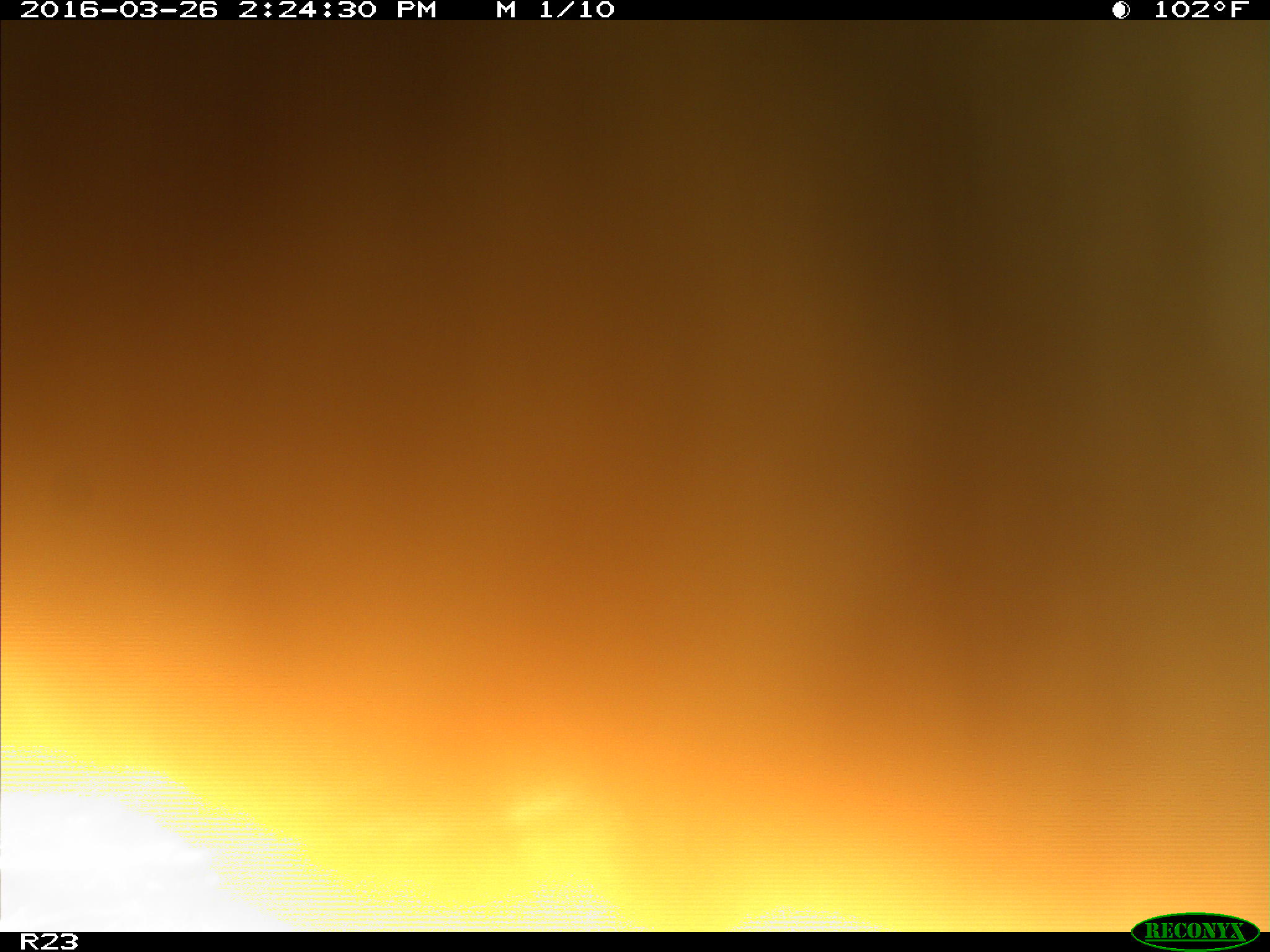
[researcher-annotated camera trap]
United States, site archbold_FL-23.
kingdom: Animalia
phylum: Chordata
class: Mammalia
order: Artiodactyla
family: Bovidae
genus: Bos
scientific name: Bos taurus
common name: domestic cow